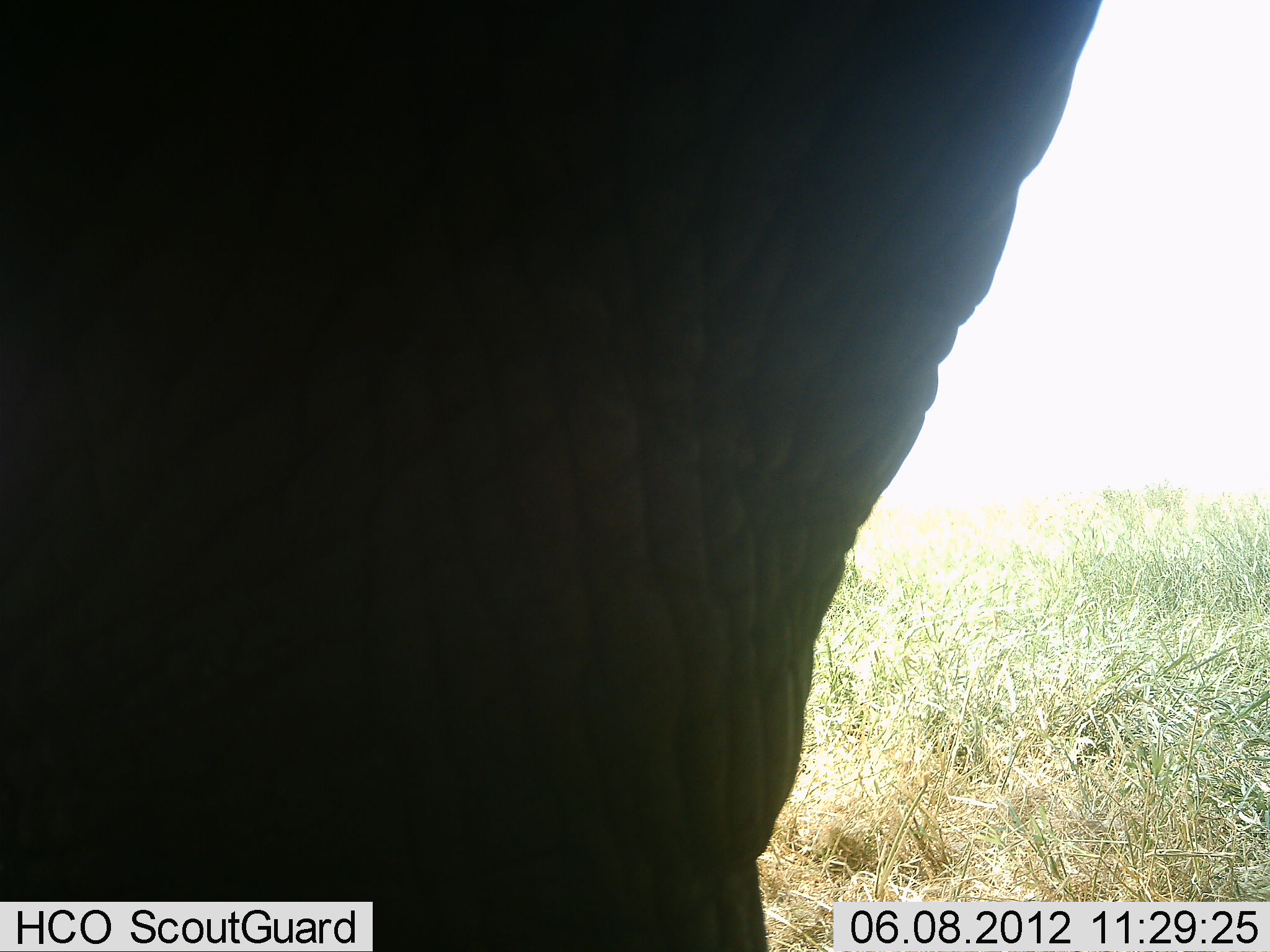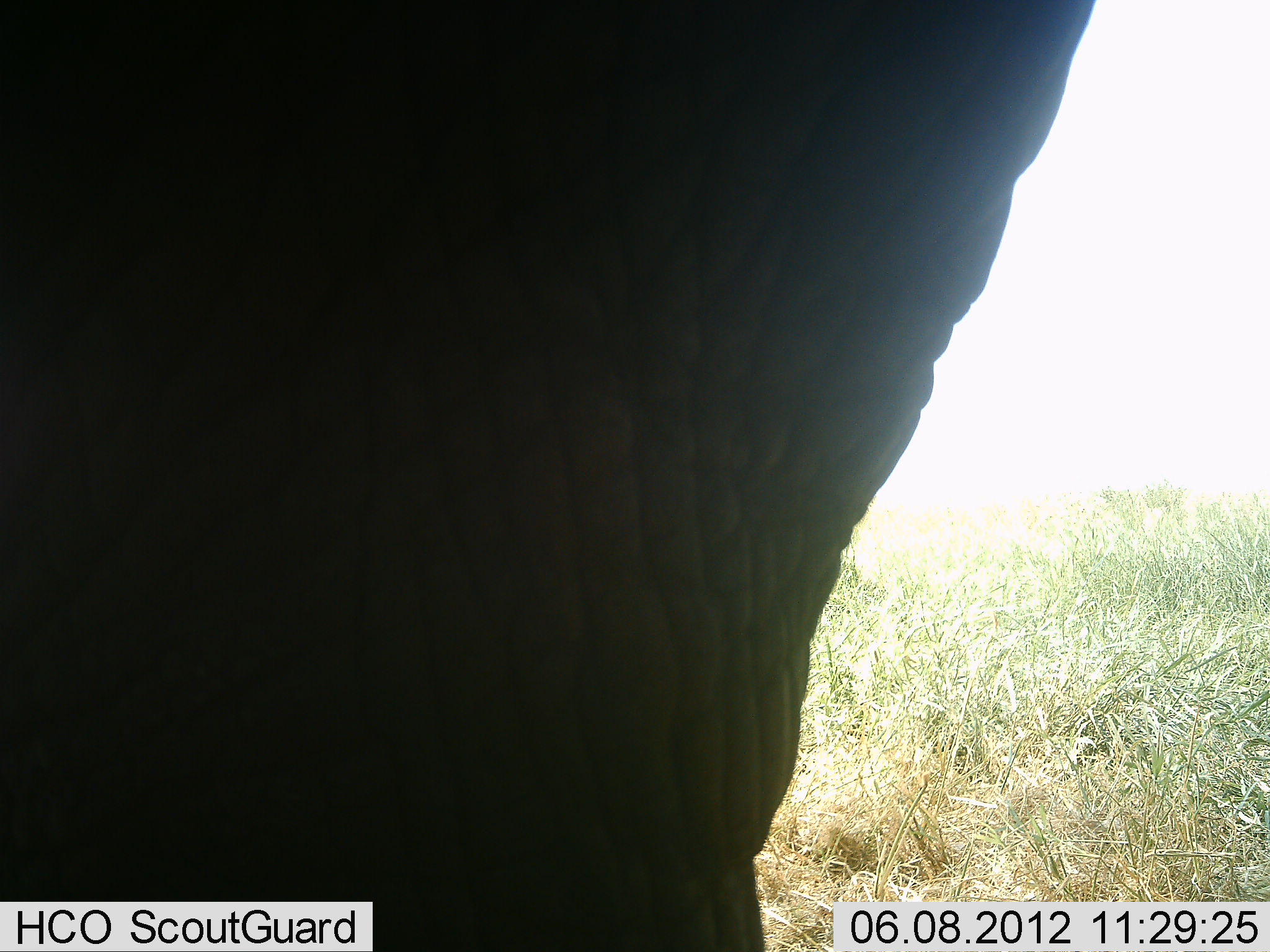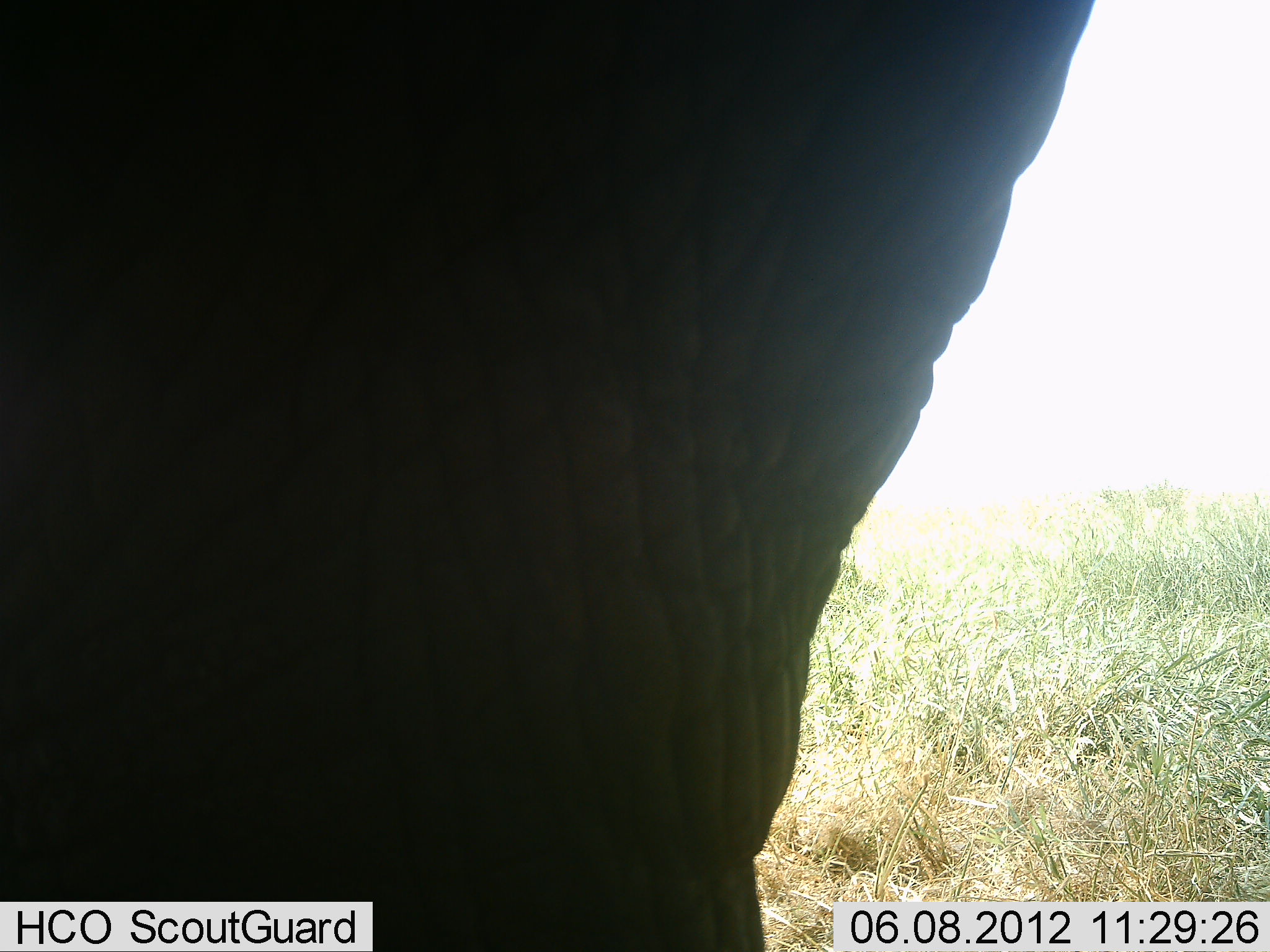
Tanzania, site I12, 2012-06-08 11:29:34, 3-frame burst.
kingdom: Animalia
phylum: Chordata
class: Mammalia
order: Proboscidea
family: Elephantidae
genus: Loxodonta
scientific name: Loxodonta africana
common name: african bush elephant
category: elephant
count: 1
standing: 90%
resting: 10%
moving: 0%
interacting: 0%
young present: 0%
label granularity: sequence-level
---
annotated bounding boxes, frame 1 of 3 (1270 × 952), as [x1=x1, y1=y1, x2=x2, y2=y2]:
animal: [x1=0, y1=0, x2=1102, y2=952]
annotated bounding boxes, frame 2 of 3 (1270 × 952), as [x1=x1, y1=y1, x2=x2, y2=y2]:
animal: [x1=0, y1=2, x2=1097, y2=952]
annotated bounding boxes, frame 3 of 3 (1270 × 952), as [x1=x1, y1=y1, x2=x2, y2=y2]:
animal: [x1=0, y1=1, x2=1096, y2=952]